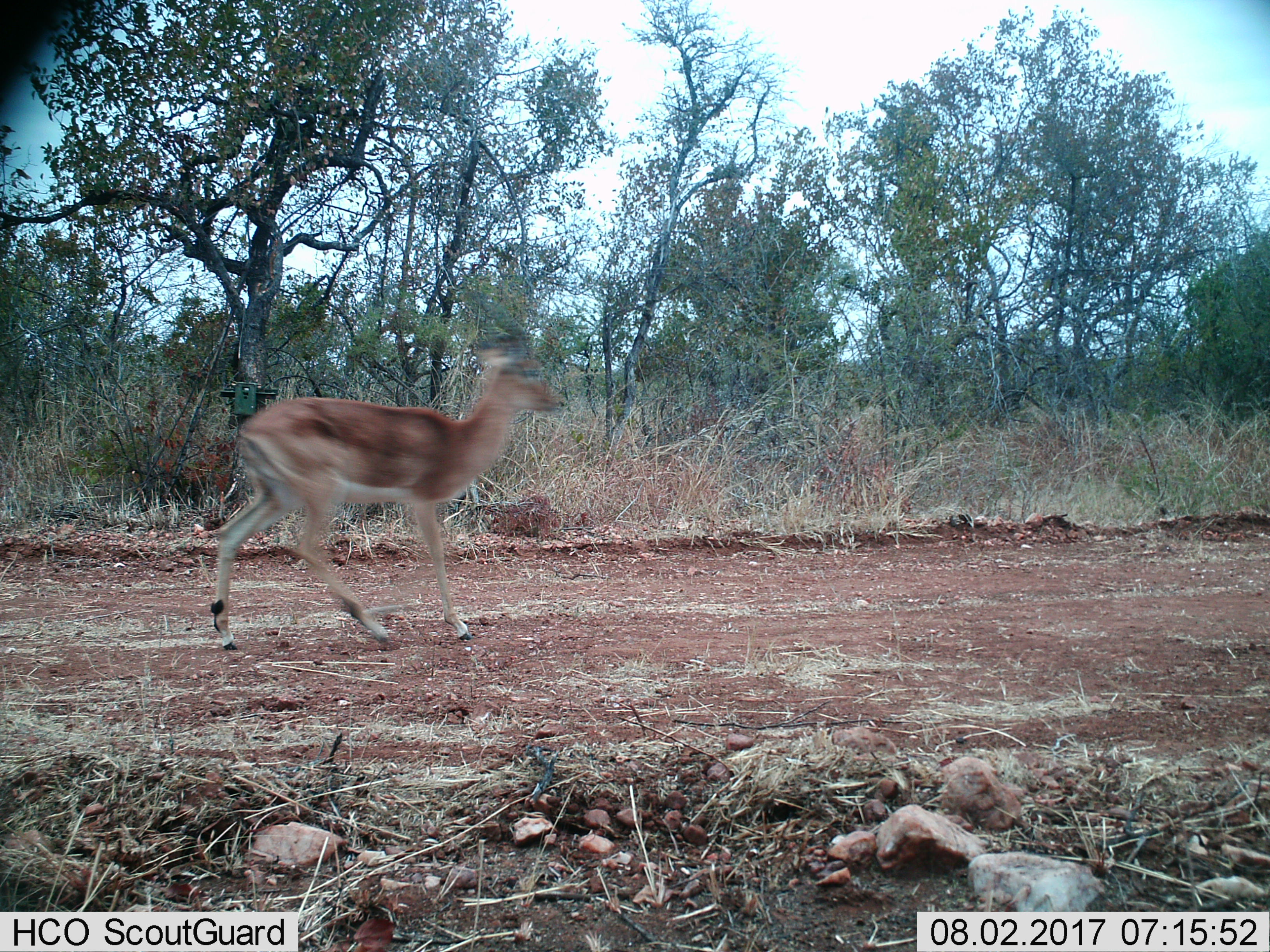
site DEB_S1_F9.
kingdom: Animalia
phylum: Chordata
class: Mammalia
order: Artiodactyla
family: Bovidae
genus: Aepyceros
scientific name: Aepyceros melampus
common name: impala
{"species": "impala (Aepyceros melampus)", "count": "1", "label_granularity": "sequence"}